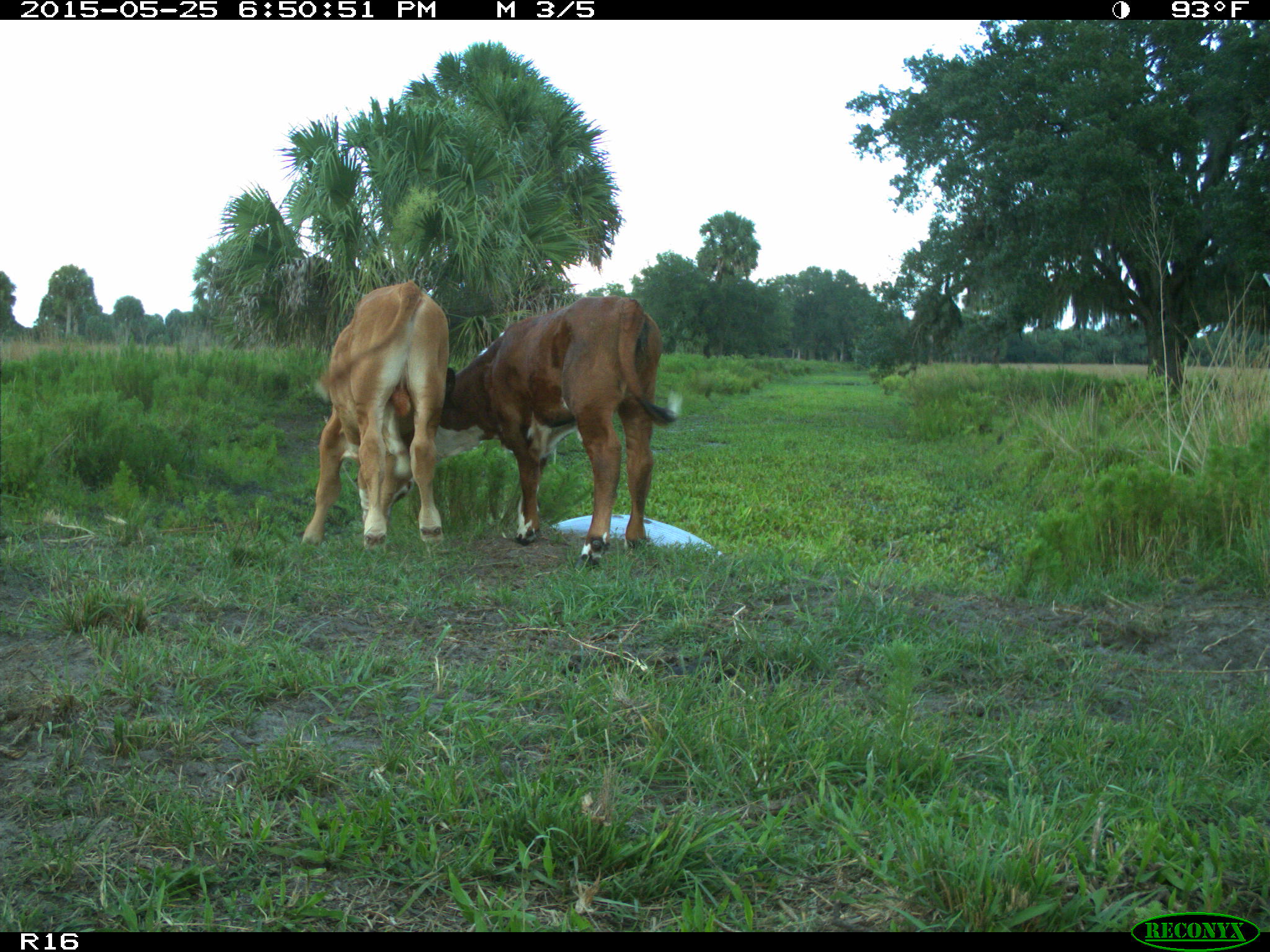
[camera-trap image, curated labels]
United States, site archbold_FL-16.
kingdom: Animalia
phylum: Chordata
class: Mammalia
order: Artiodactyla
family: Bovidae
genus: Bos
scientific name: Bos taurus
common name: domestic cow